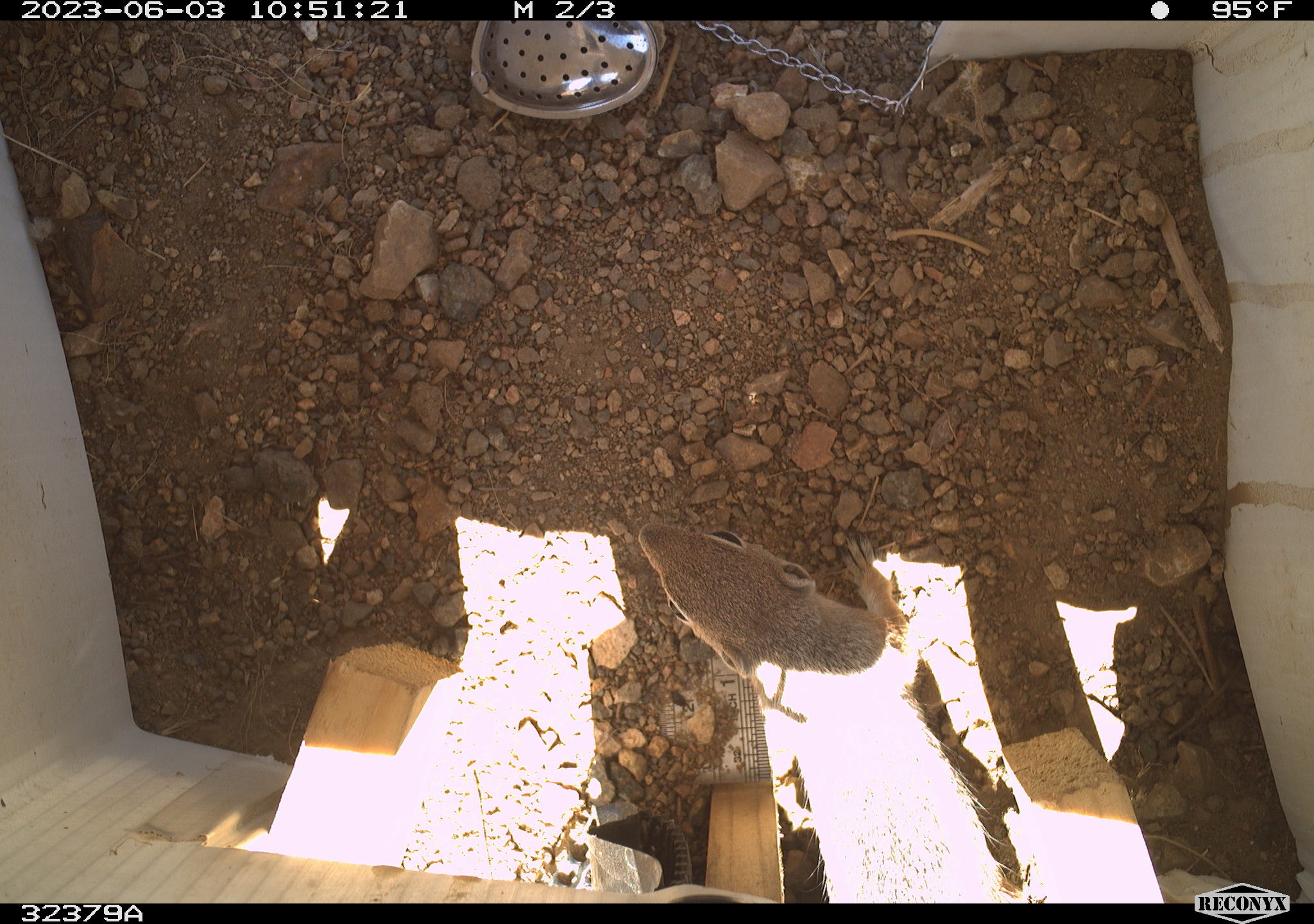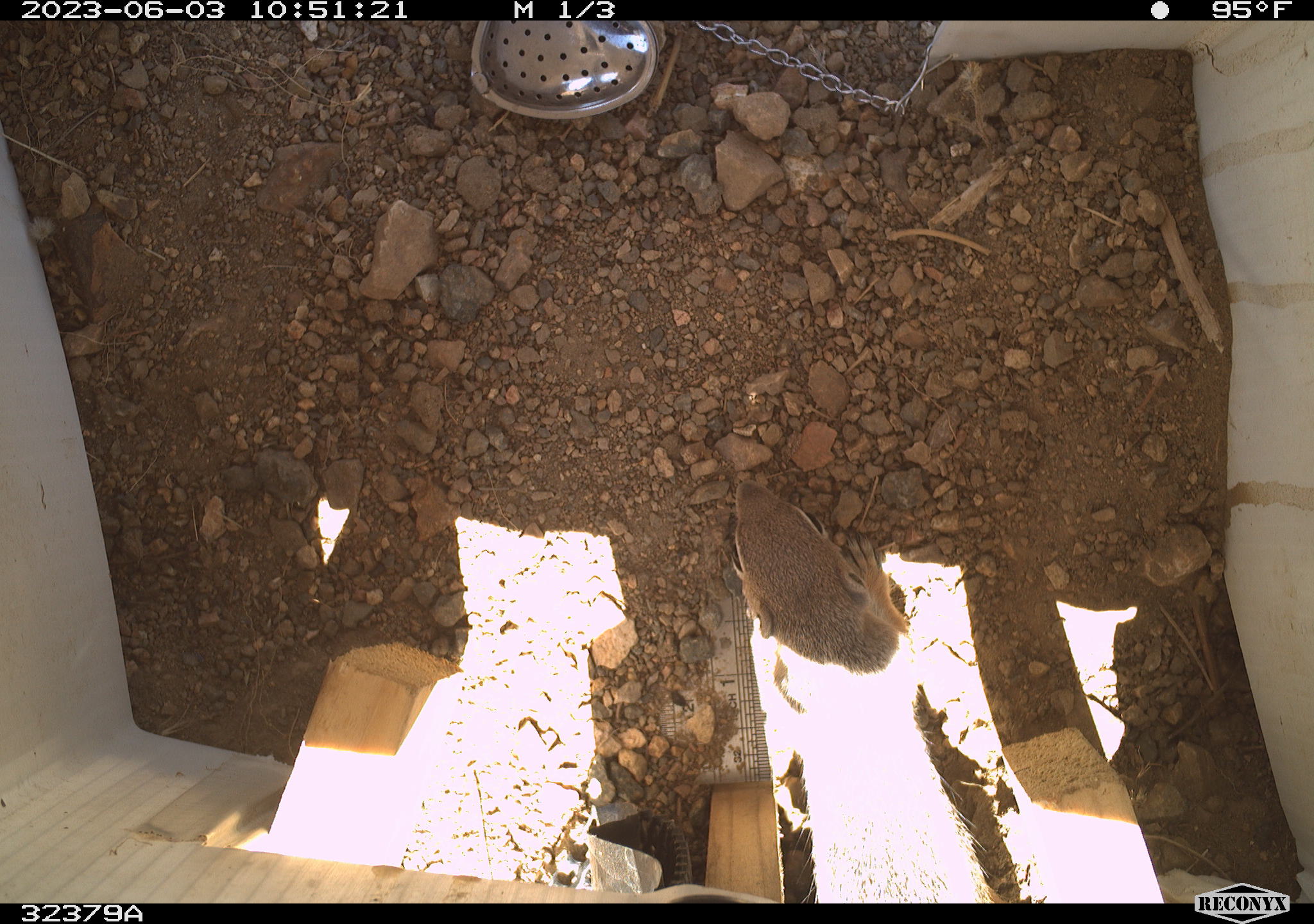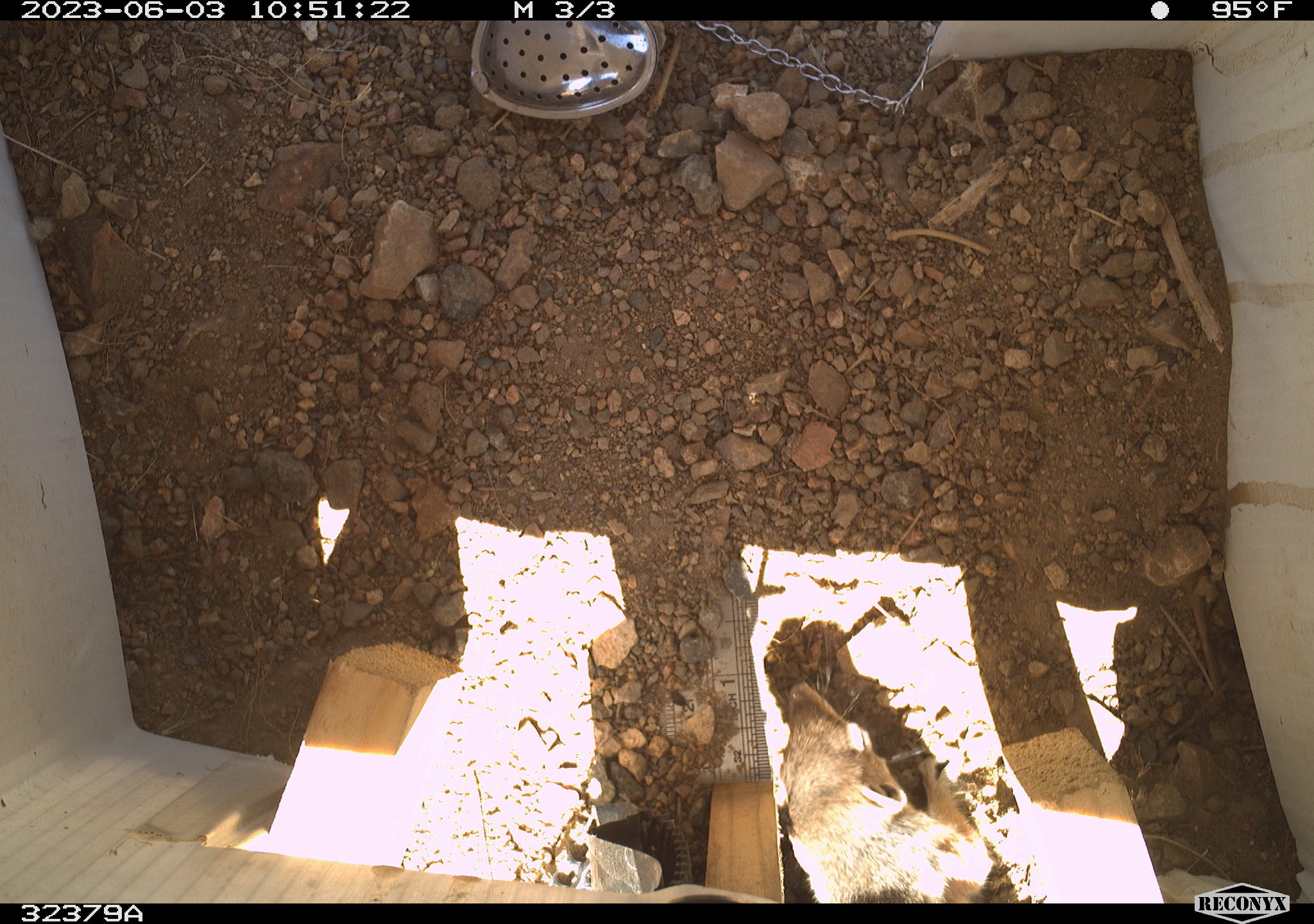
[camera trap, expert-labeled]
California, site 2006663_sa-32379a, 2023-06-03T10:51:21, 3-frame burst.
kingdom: Animalia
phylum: Chordata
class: Mammalia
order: Rodentia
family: Sciuridae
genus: Ammospermophilus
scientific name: Ammospermophilus leucurus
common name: white-tailed antelope squirrel